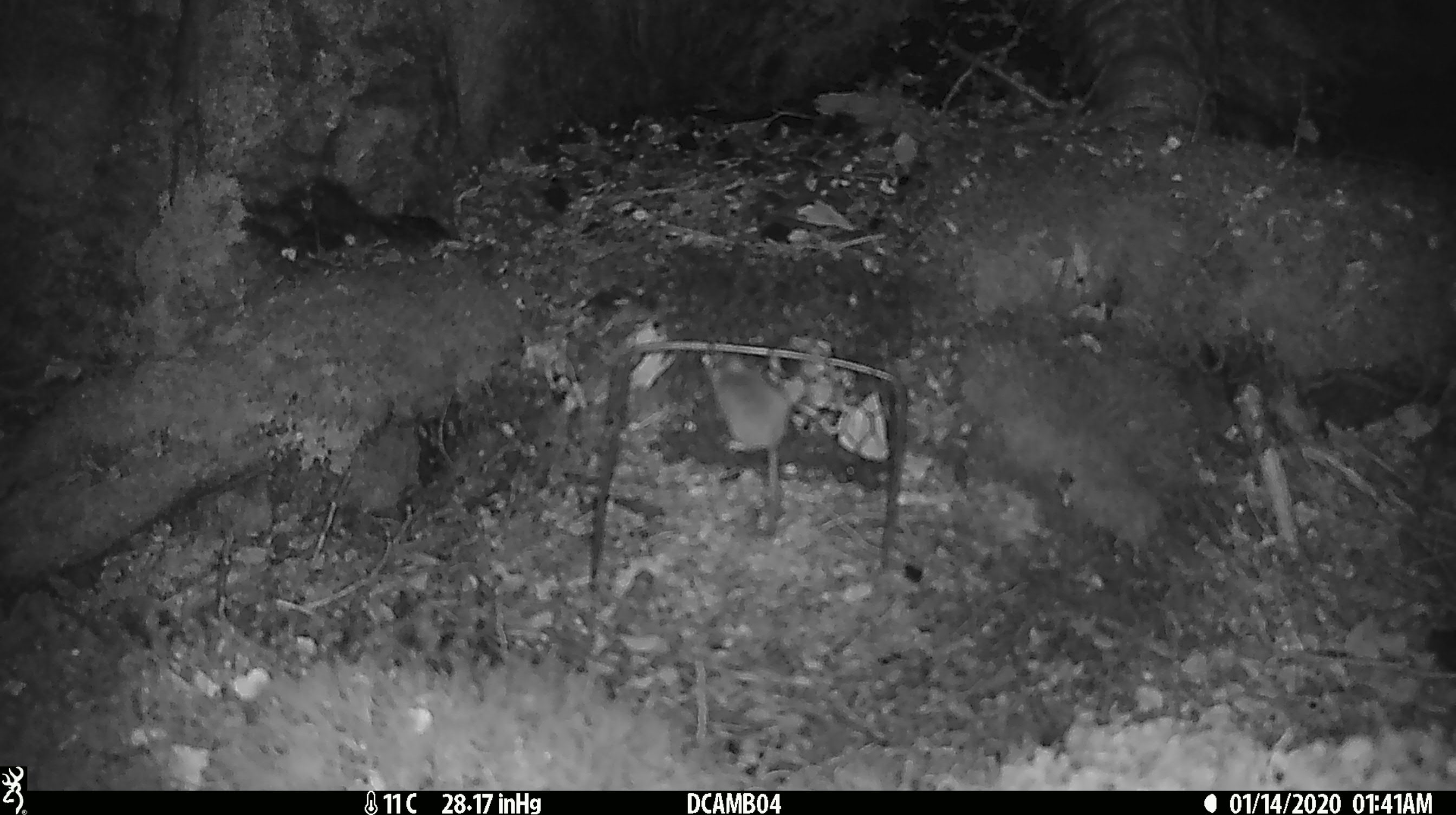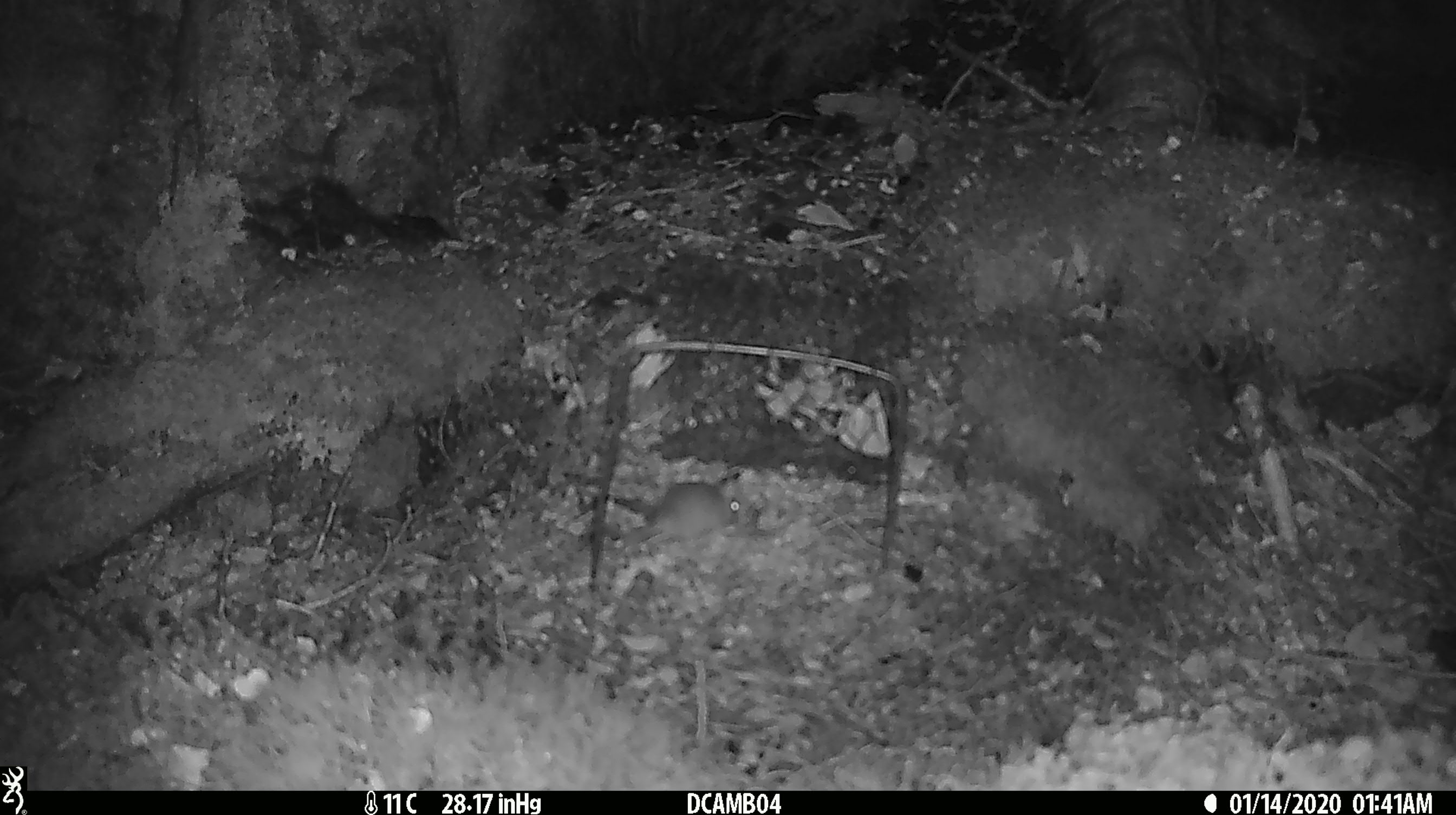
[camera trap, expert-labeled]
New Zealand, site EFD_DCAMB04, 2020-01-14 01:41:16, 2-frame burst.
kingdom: Animalia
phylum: Chordata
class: Mammalia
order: Rodentia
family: Muridae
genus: Mus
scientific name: Mus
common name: mouse